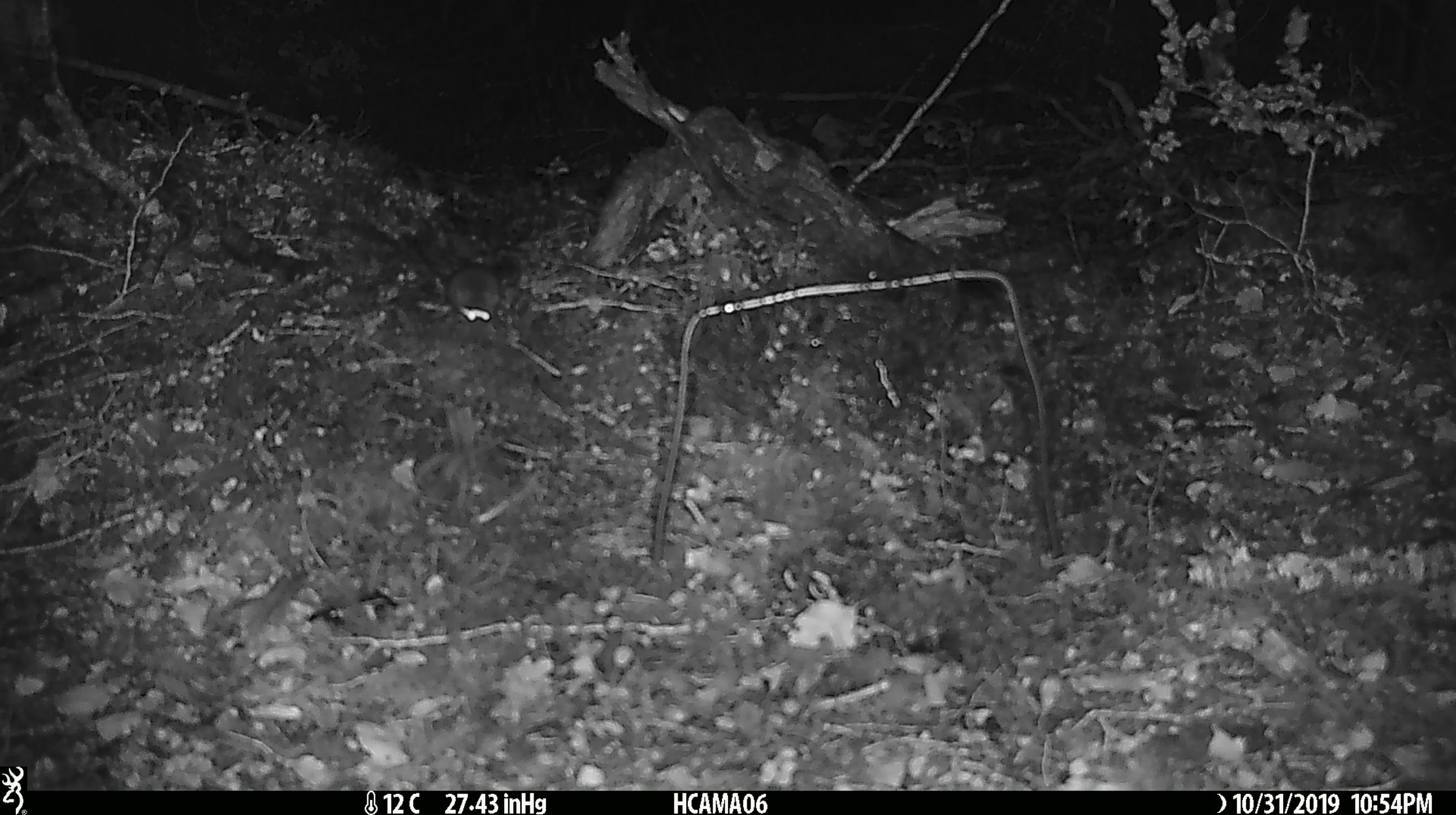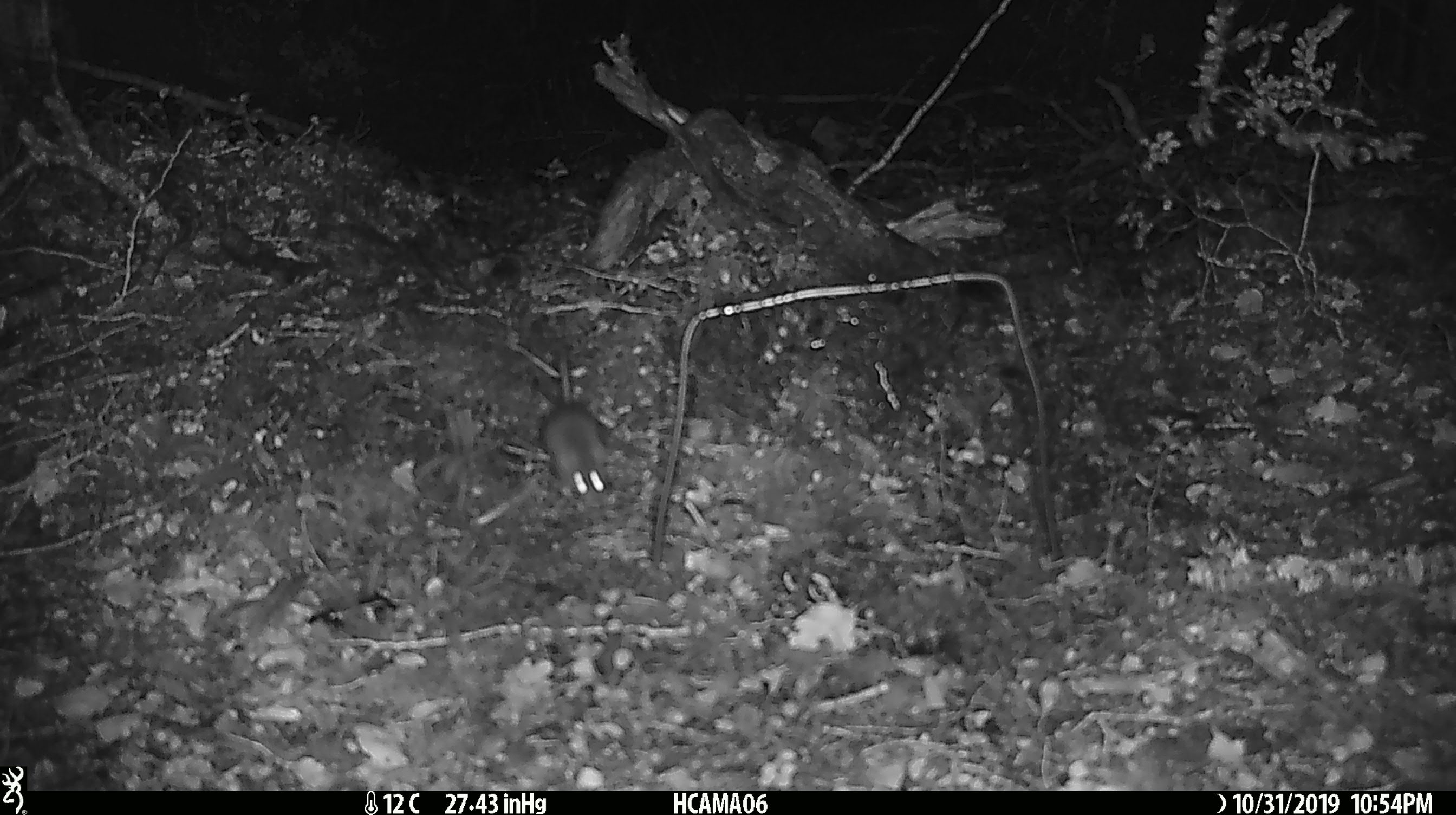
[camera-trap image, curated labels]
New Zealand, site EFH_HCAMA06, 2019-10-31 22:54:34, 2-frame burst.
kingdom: Animalia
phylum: Chordata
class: Mammalia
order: Rodentia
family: Muridae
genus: Mus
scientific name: Mus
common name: mouse